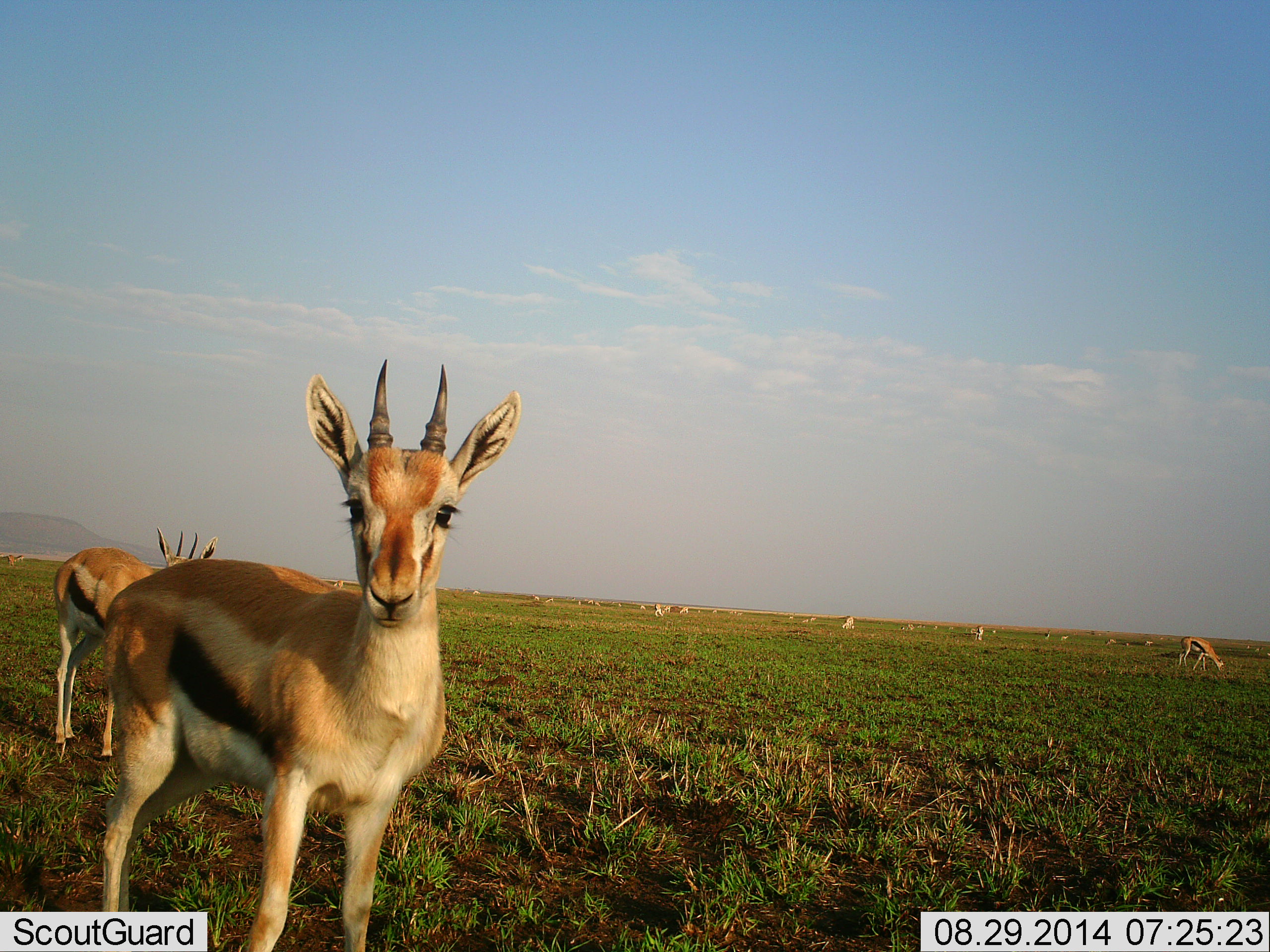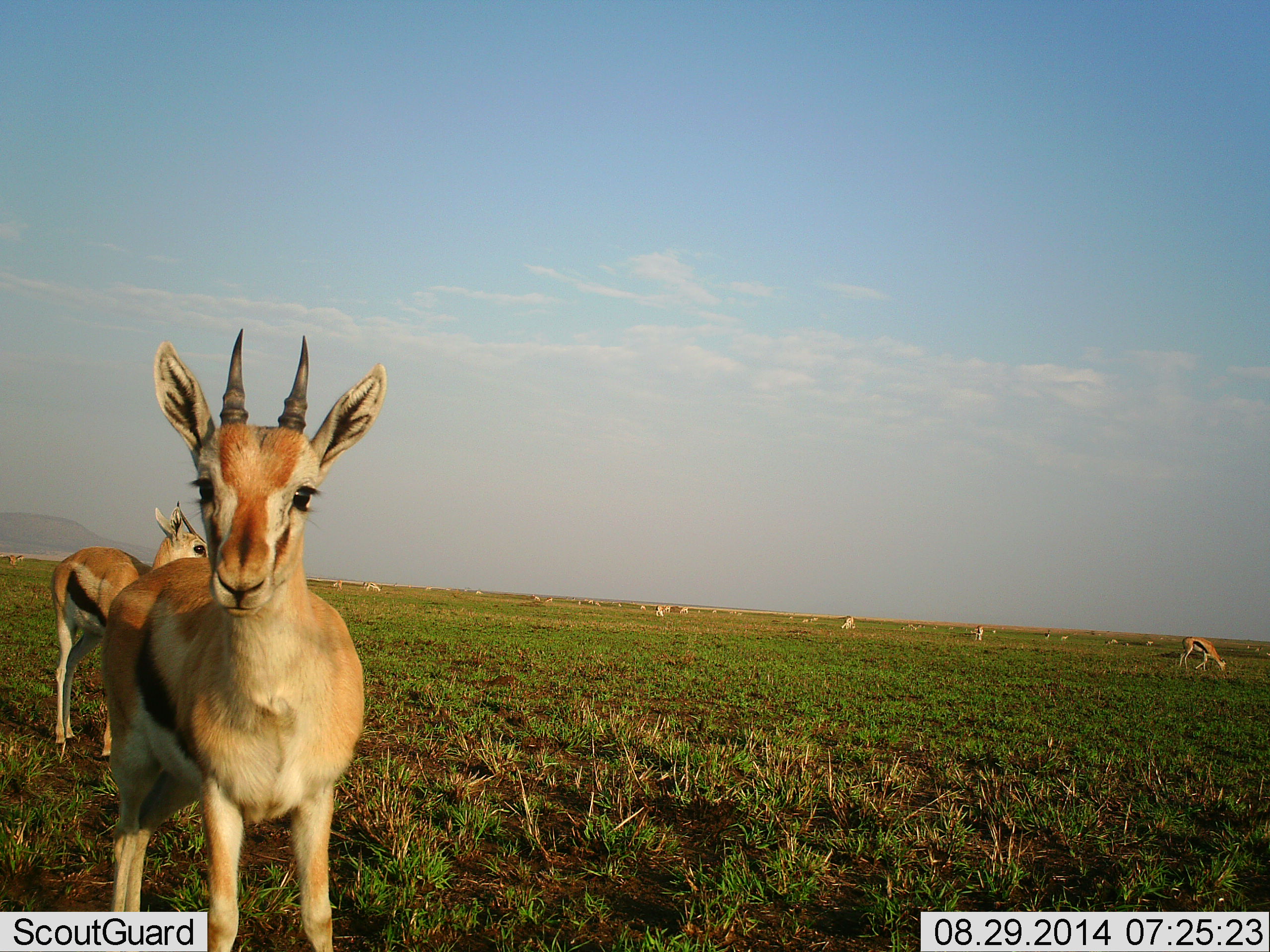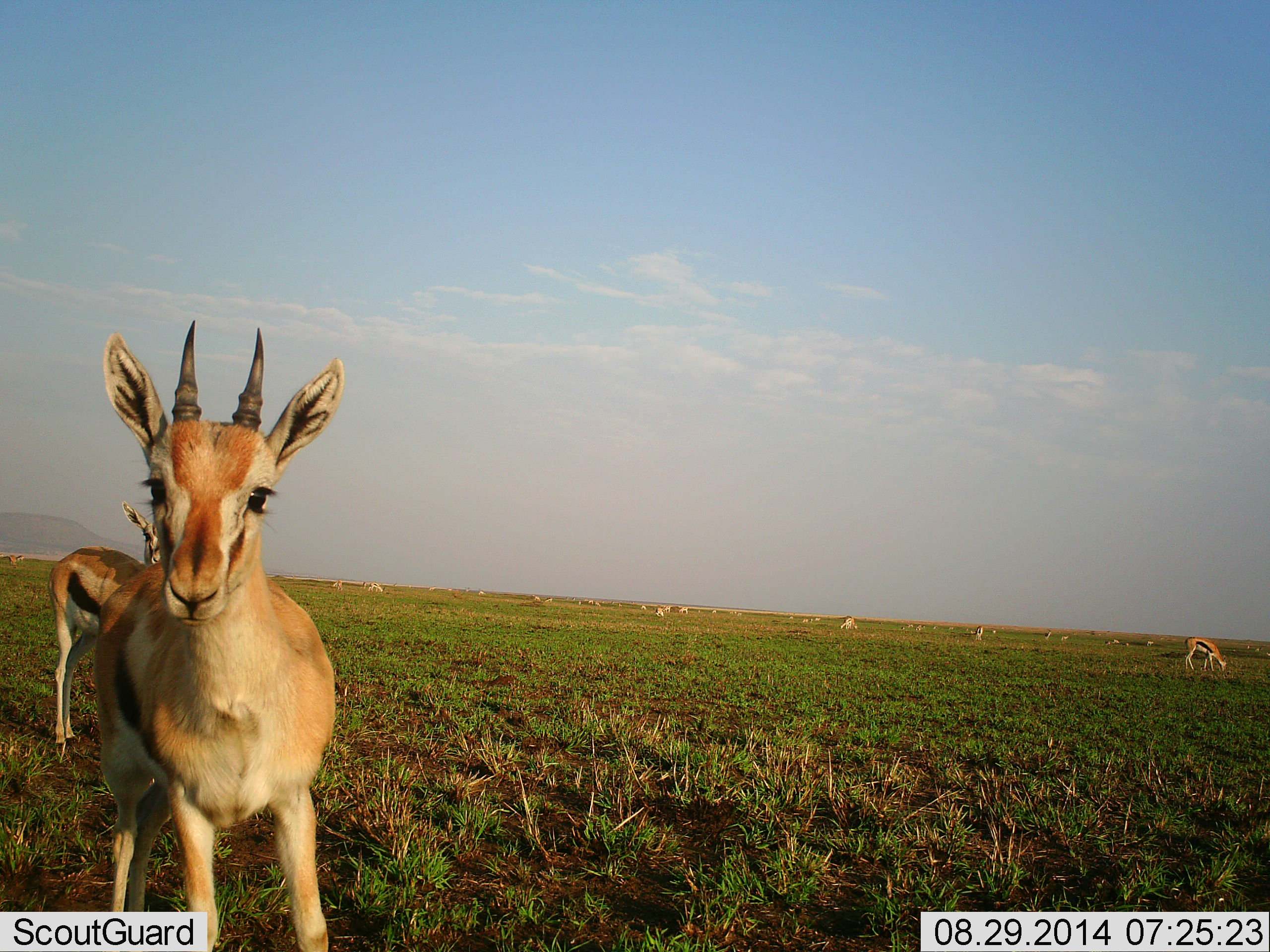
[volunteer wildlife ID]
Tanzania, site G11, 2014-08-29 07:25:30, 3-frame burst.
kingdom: Animalia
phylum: Chordata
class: Mammalia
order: Artiodactyla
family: Bovidae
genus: Eudorcas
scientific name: Eudorcas thomsonii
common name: thomson's gazelle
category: gazellethomsons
Gazellethomsons (thomson's gazelle) (Eudorcas thomsonii), count 11-50. Behavior (volunteer vote fractions): standing 90%, resting 10%, moving 20%, interacting 20%. Young present (vote fraction): 20%. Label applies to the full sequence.